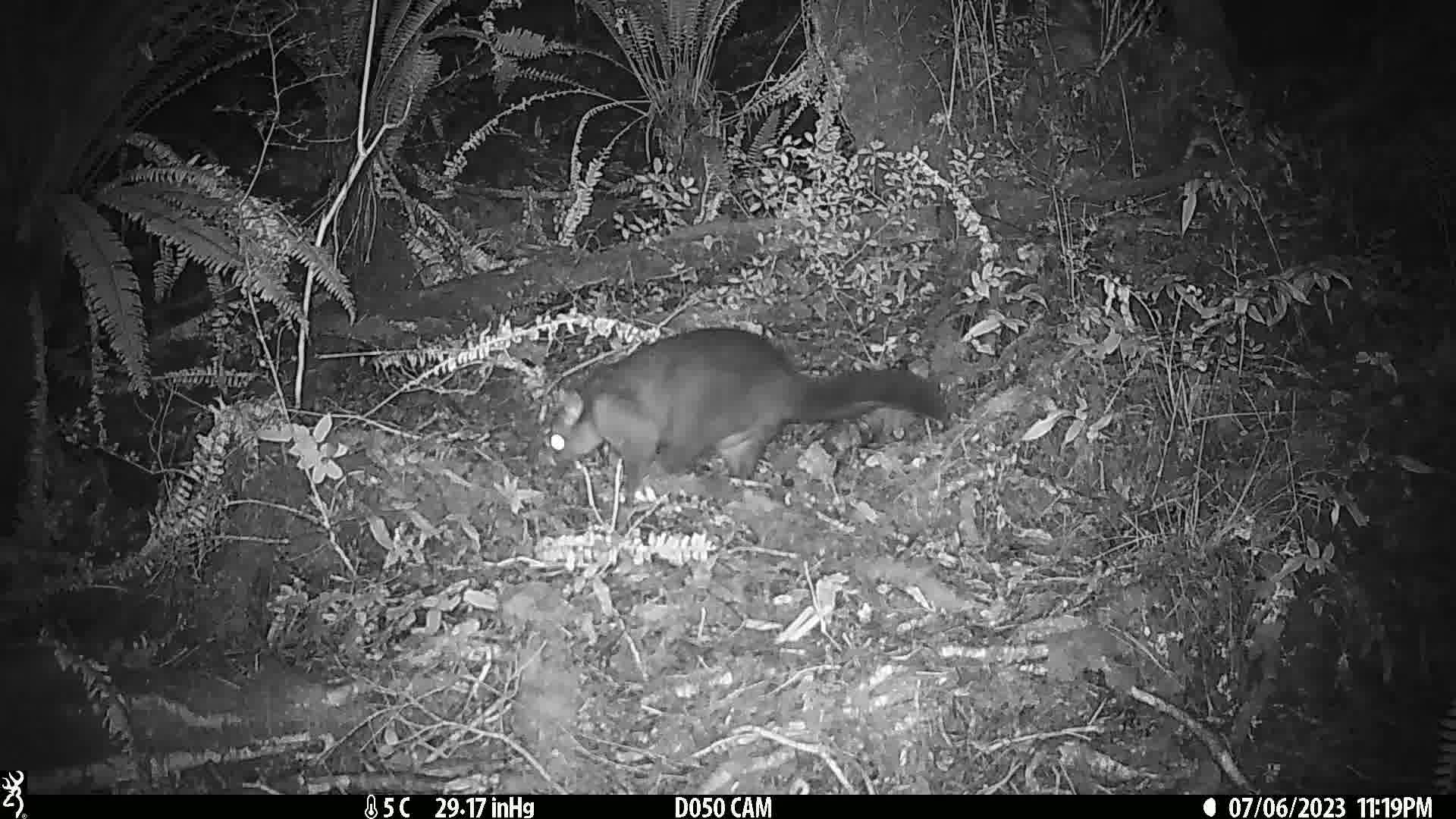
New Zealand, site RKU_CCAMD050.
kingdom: Animalia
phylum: Chordata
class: Mammalia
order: Diprotodontia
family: Phalangeridae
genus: Trichosurus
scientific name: Trichosurus vulpecula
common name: common brushtail possum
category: possum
Possum (common brushtail possum) (Trichosurus vulpecula).